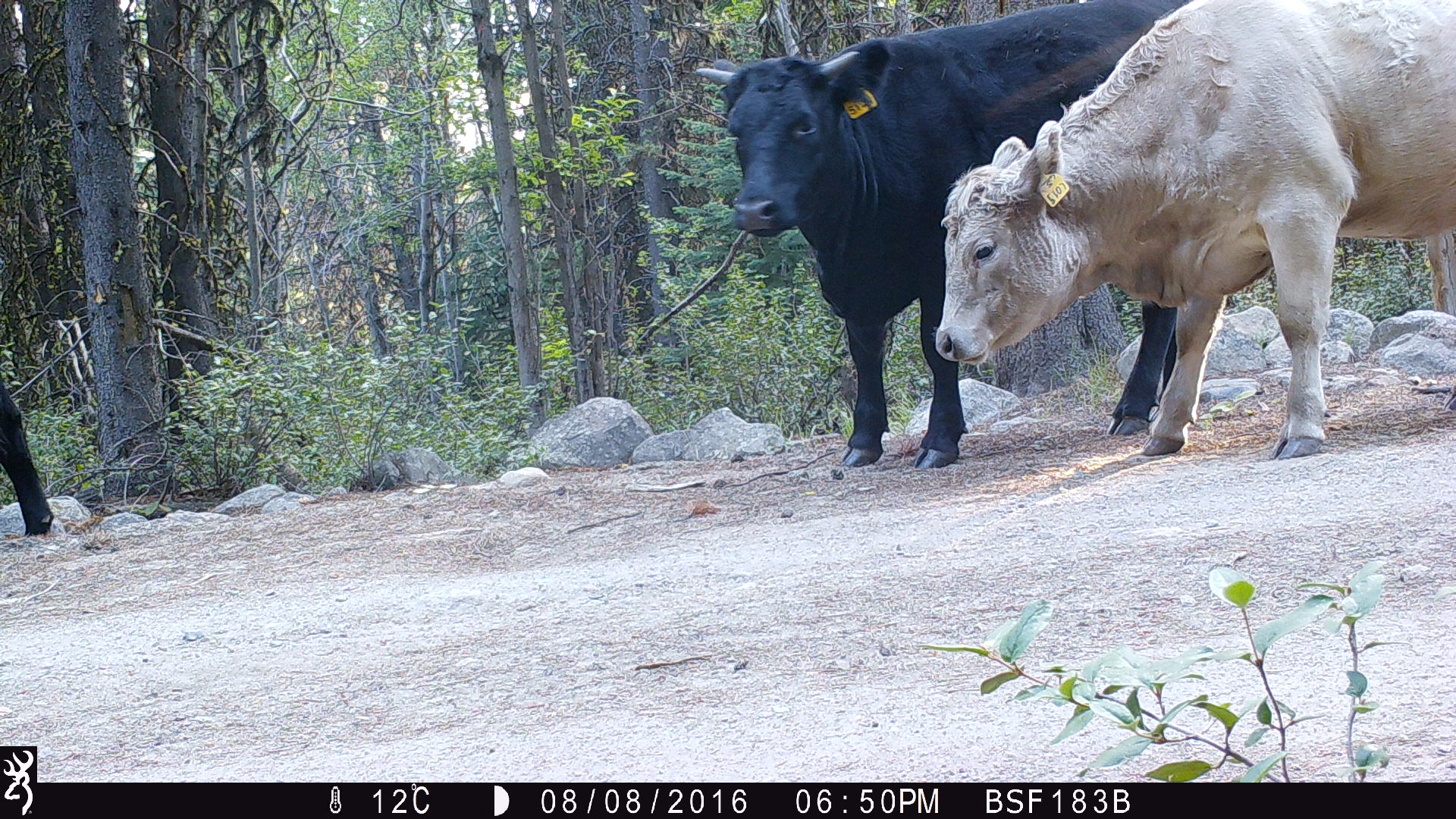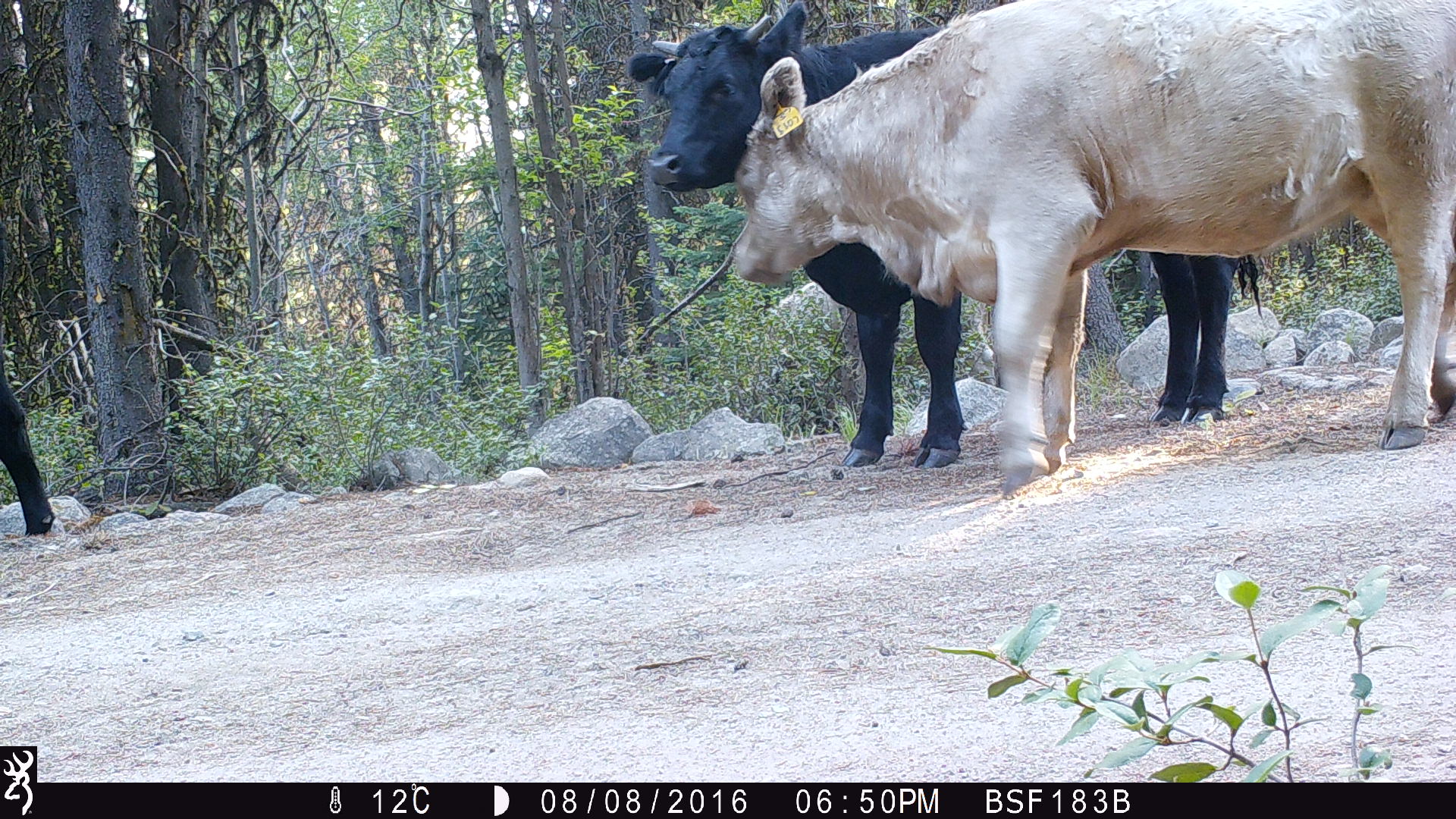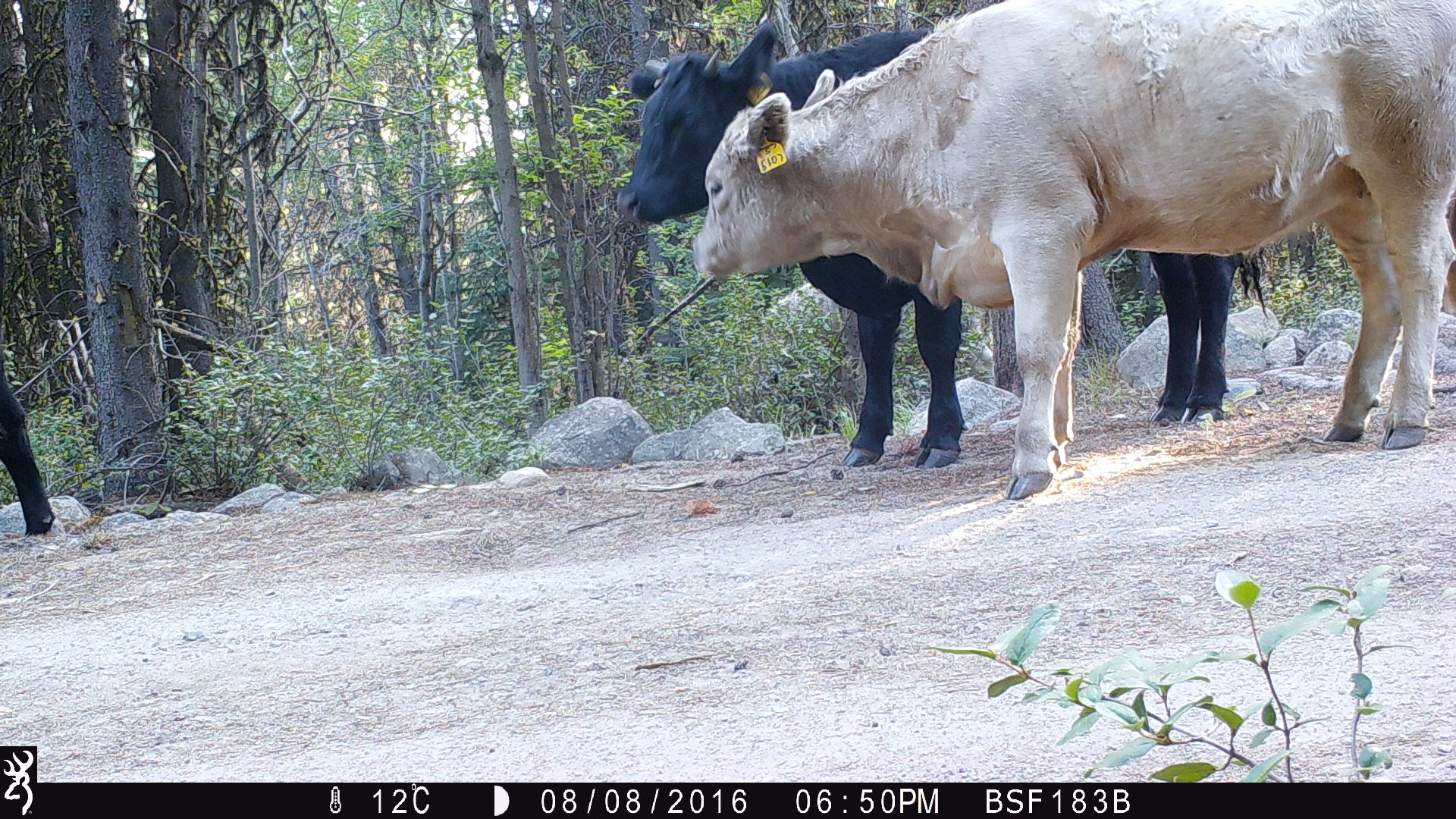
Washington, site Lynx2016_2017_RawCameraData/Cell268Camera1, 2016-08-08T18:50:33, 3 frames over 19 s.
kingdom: Animalia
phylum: Chordata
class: Mammalia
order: Artiodactyla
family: Bovidae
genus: Bos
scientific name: Bos taurus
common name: domestic cattle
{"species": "domestic cattle (Bos taurus)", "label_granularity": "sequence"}